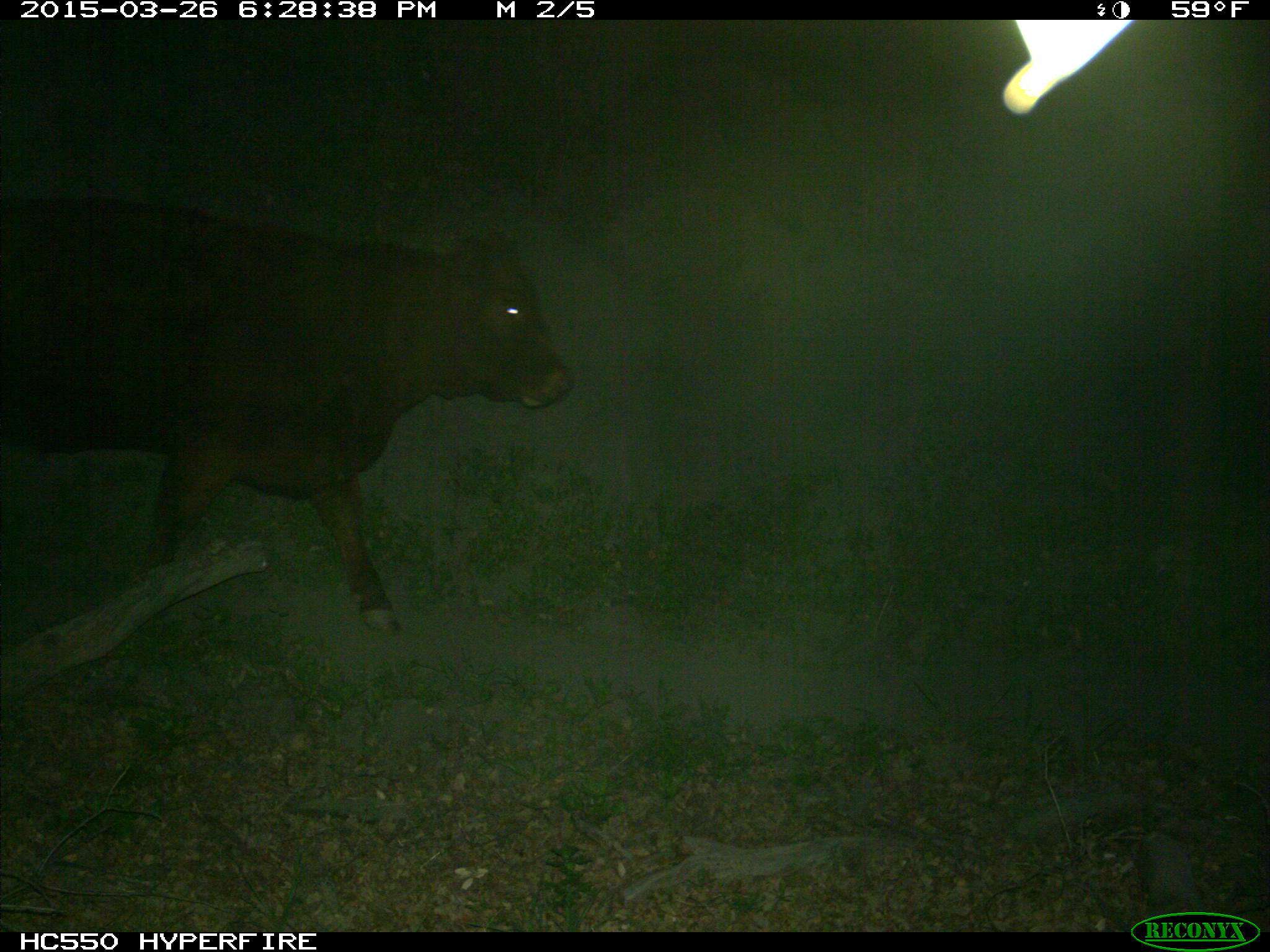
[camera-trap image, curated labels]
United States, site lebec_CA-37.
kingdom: Animalia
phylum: Chordata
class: Mammalia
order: Artiodactyla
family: Bovidae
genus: Bos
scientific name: Bos taurus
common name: domestic cow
Bos taurus (domestic cow).